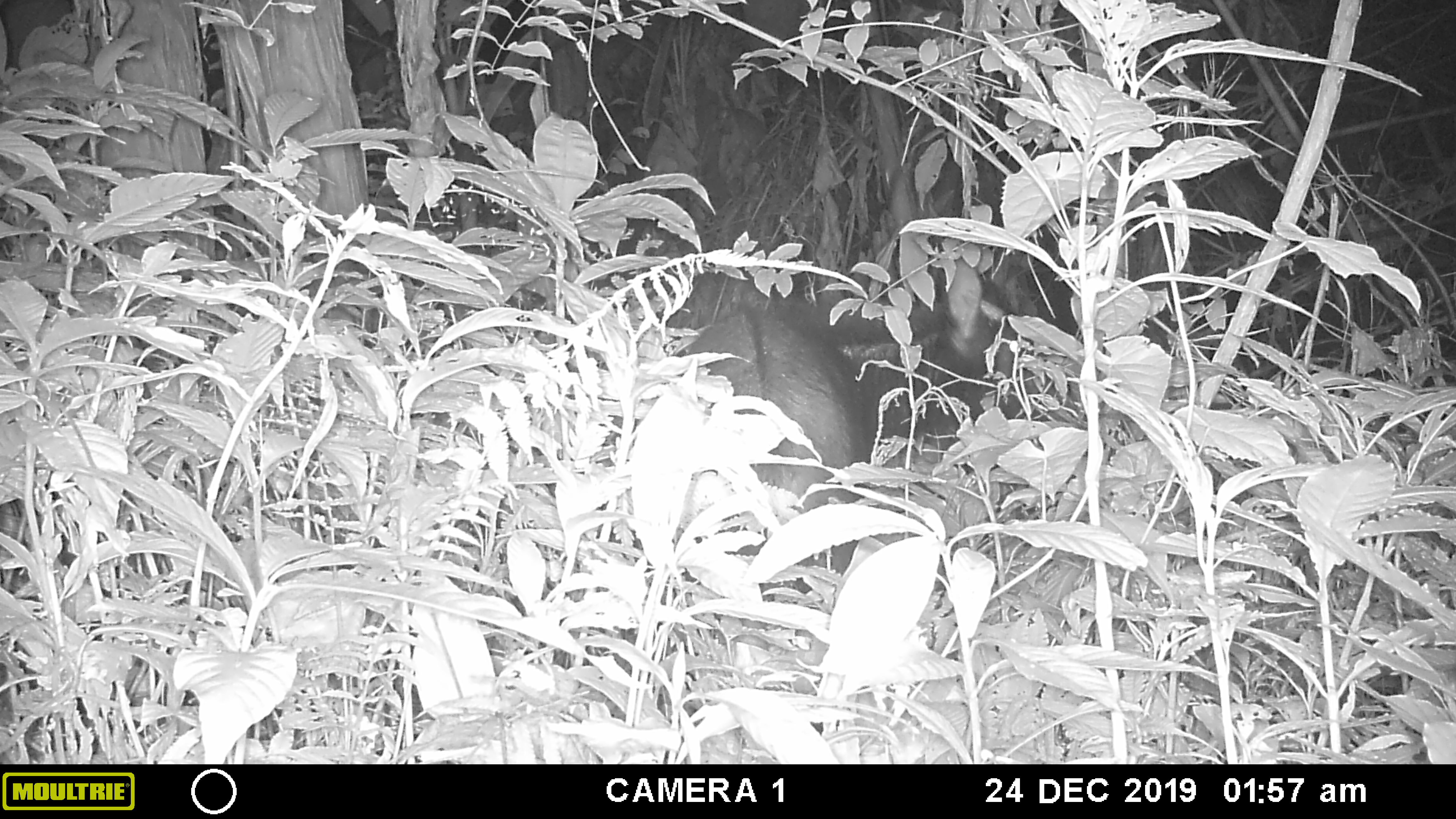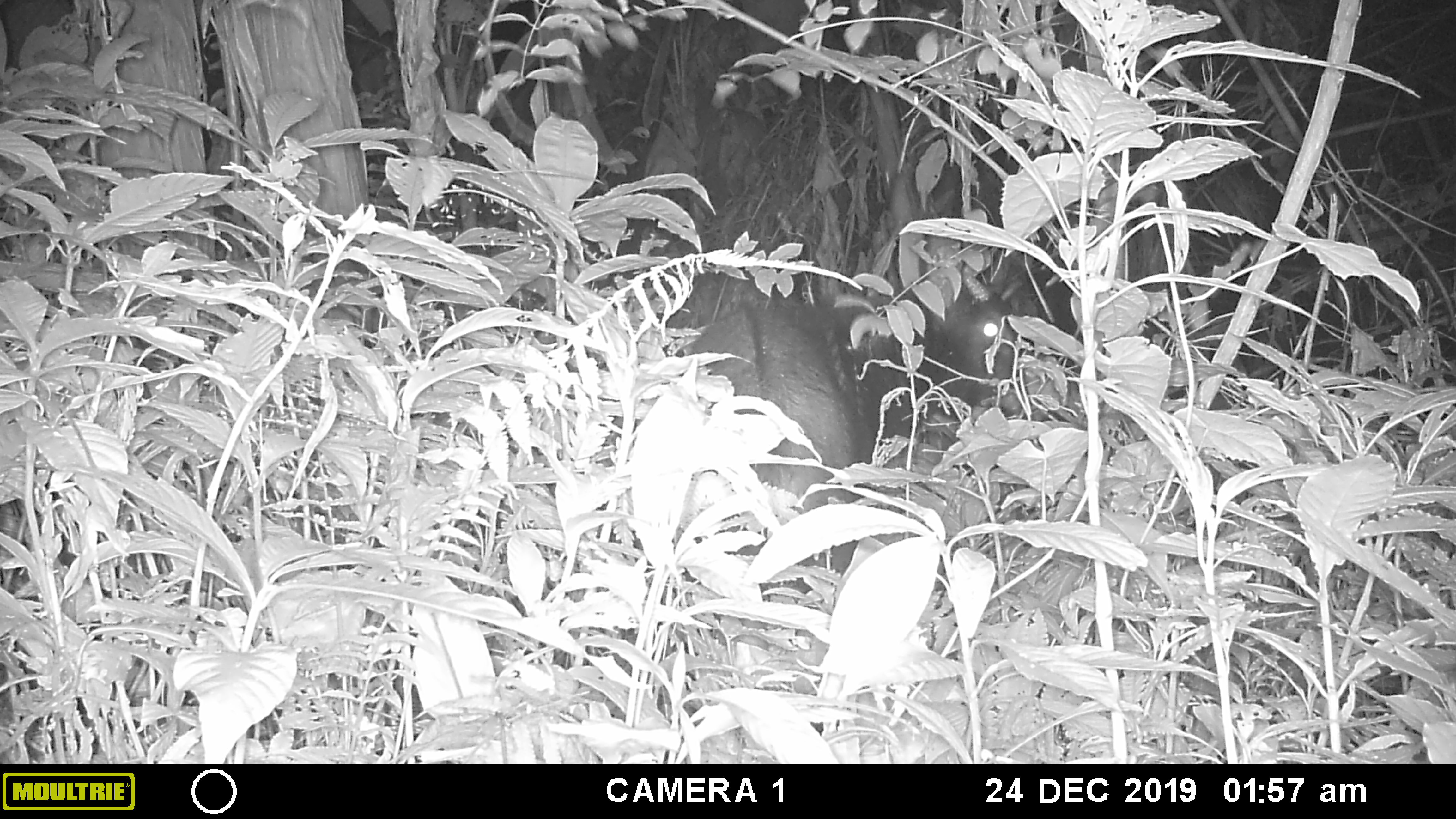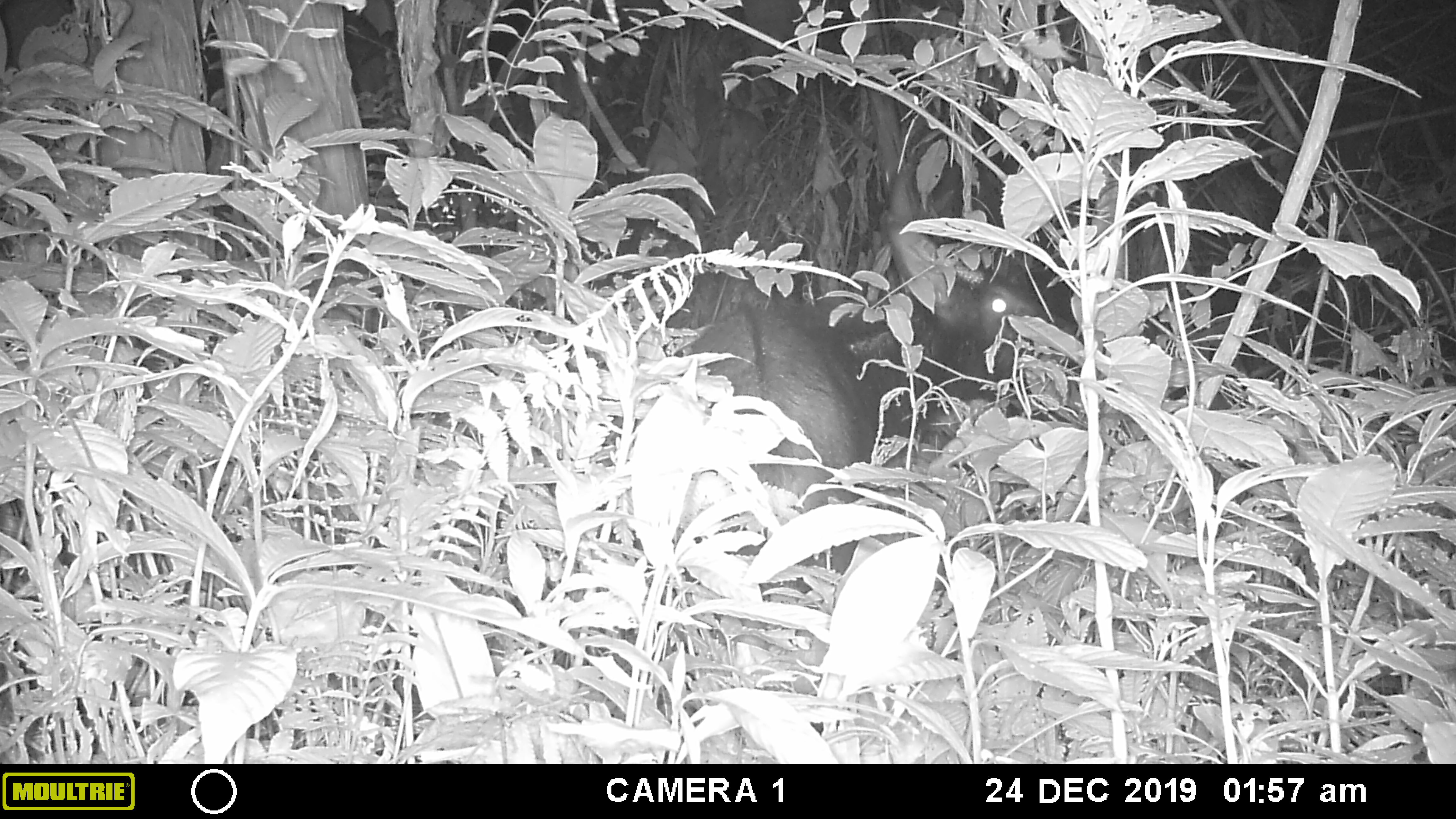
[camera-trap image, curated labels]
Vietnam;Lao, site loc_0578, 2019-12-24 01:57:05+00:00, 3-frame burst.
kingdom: Animalia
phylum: Chordata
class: Mammalia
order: Artiodactyla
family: Bovidae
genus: Capricornis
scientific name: Capricornis sumatraensis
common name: chinese serow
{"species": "chinese serow (Capricornis sumatraensis)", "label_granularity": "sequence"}